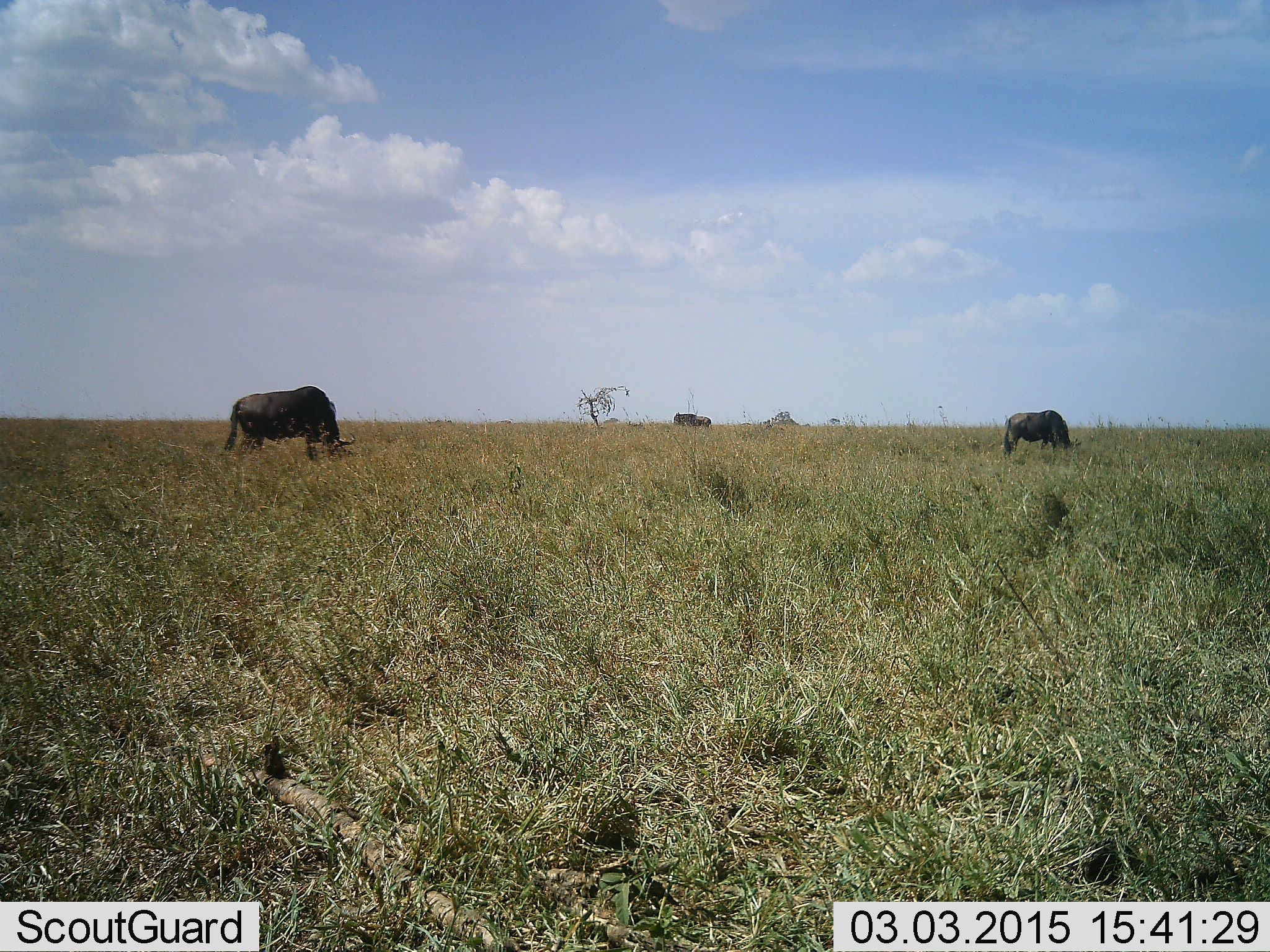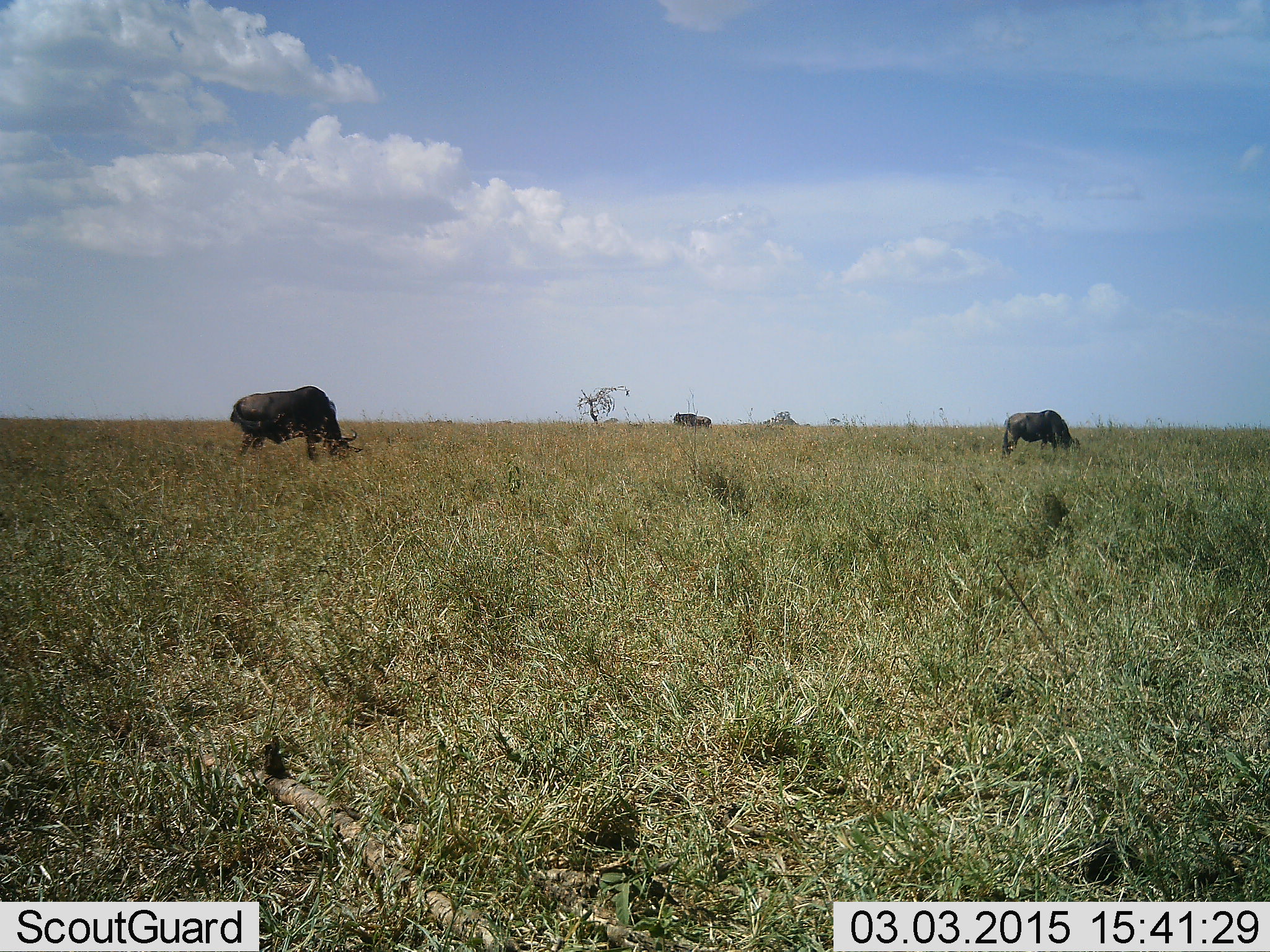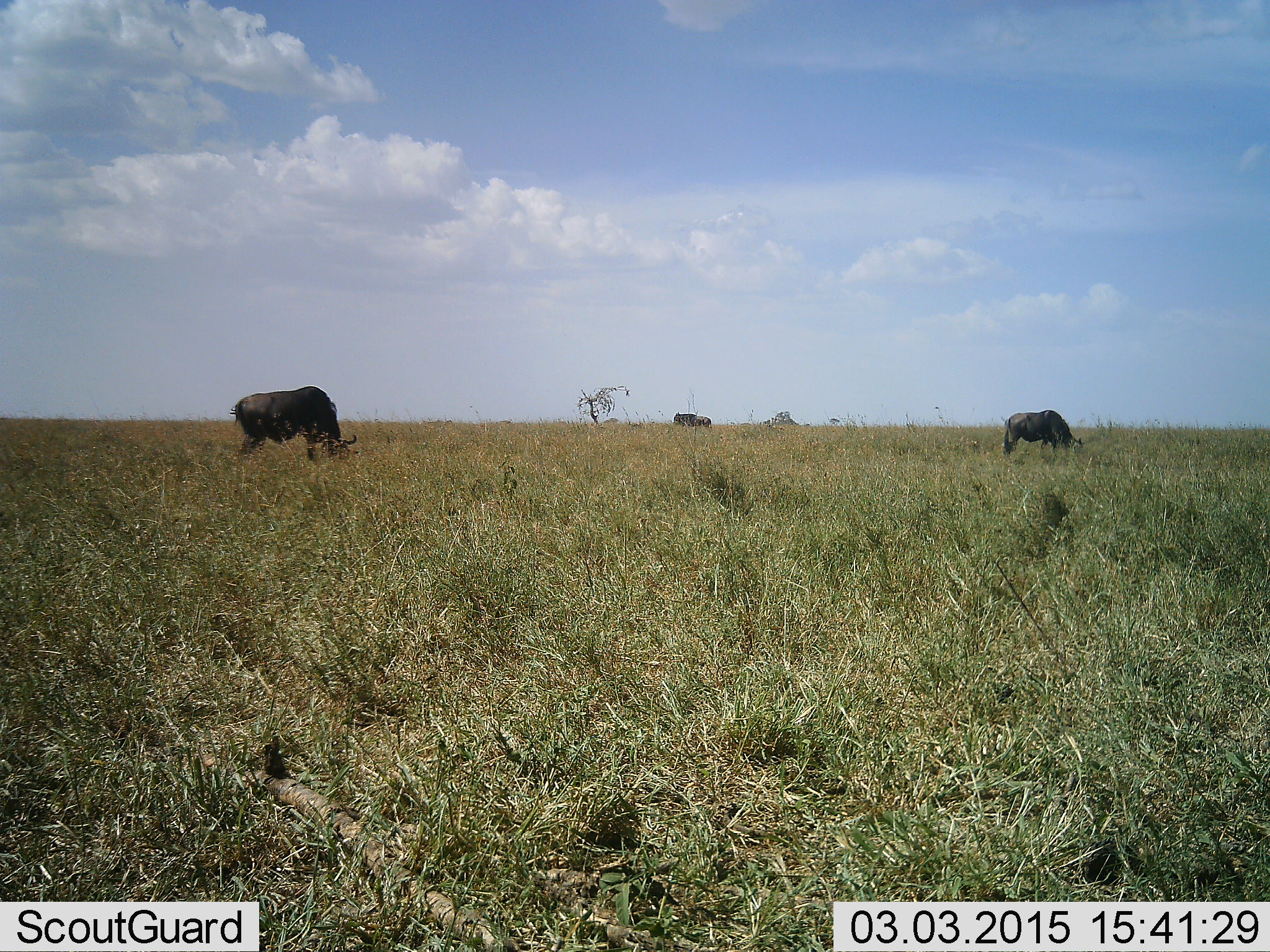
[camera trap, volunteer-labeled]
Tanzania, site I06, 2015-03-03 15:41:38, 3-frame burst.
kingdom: Animalia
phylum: Chordata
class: Mammalia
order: Artiodactyla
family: Bovidae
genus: Connochaetes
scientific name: Connochaetes taurinus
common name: blue wildebeest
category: wildebeest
Wildebeest (blue wildebeest) (Connochaetes taurinus), count 3. Behavior (volunteer vote fractions): standing 50%, resting 0%, moving 0%, interacting 0%. Young present (vote fraction): 0%. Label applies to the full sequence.